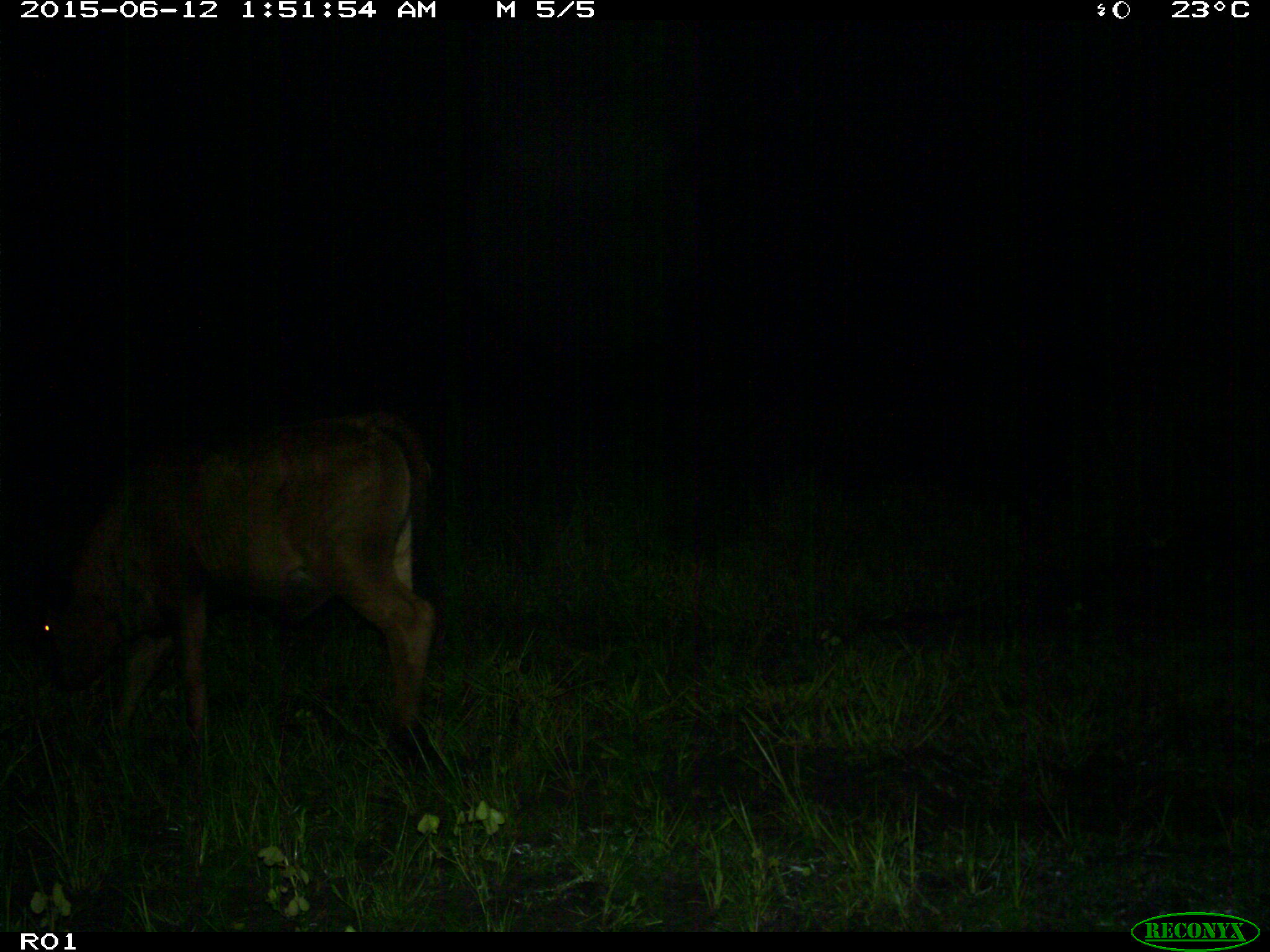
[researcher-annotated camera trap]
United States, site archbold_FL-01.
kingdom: Animalia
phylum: Chordata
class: Mammalia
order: Artiodactyla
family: Bovidae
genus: Bos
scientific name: Bos taurus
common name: domestic cow